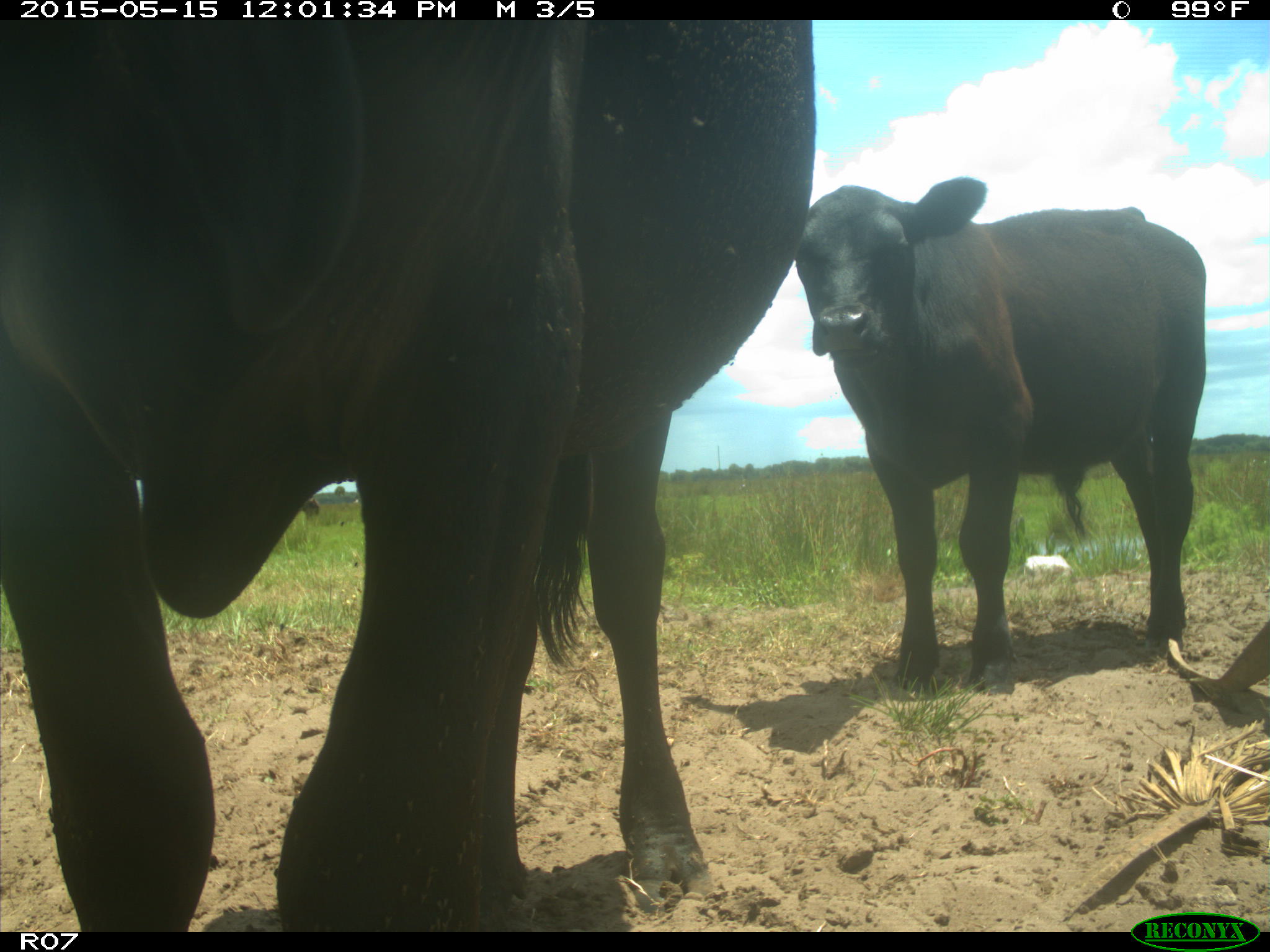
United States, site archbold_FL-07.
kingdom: Animalia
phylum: Chordata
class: Mammalia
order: Artiodactyla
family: Bovidae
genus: Bos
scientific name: Bos taurus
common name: domestic cow